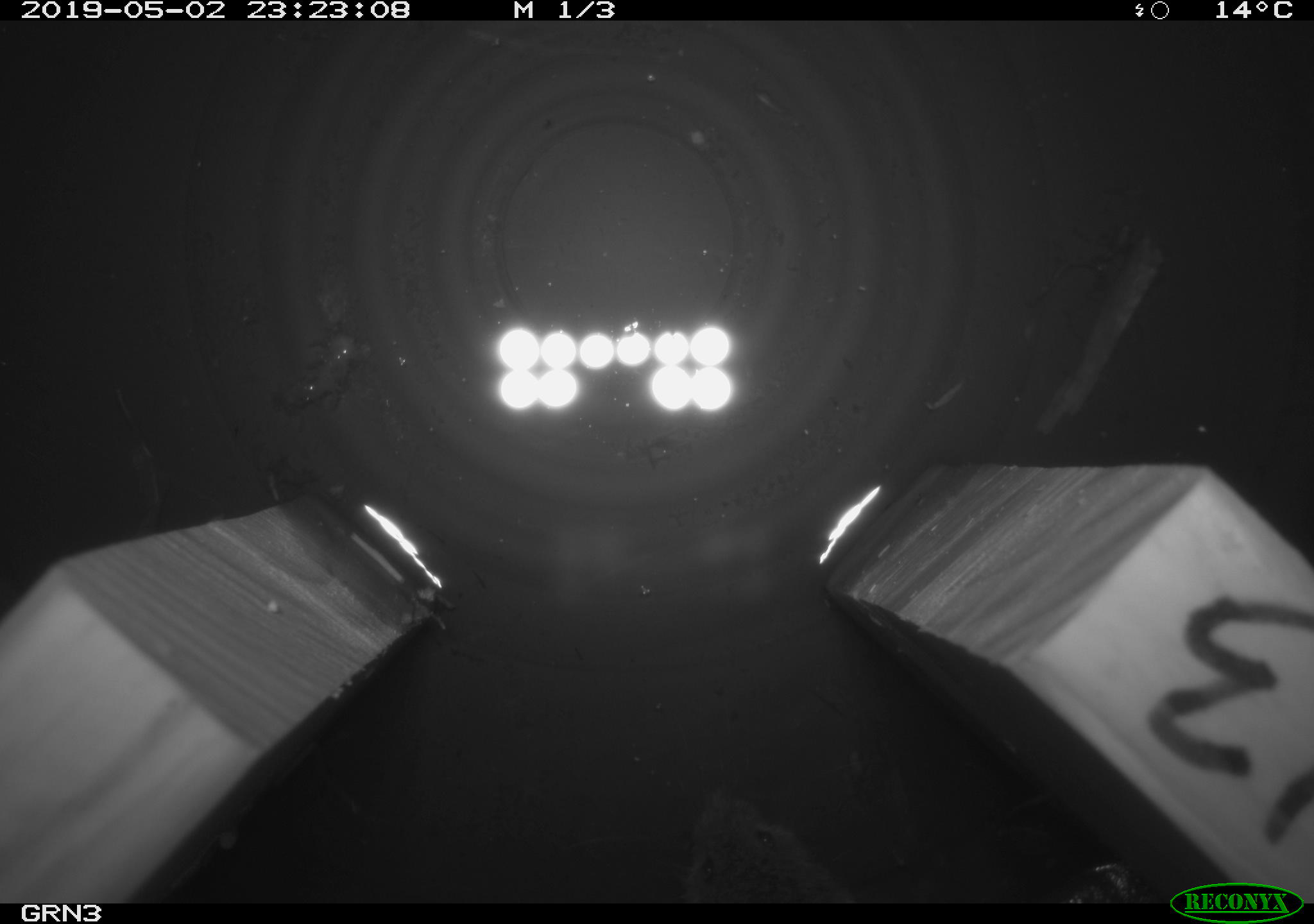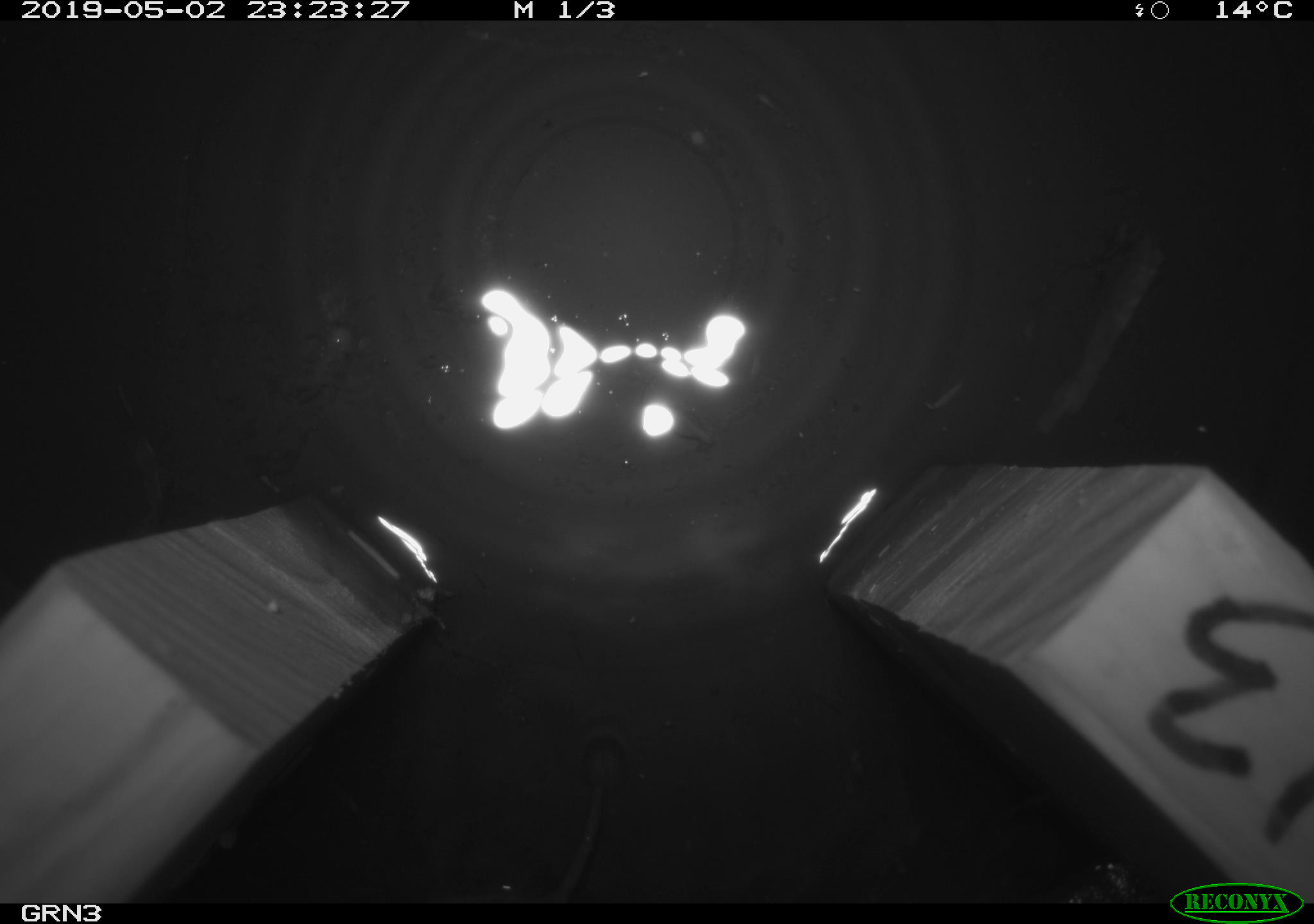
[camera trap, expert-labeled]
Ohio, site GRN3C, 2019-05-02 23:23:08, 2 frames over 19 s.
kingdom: Animalia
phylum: Chordata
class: Mammalia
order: Rodentia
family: Cricetidae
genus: Microtus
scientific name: Microtus pennsylvanicus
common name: meadow vole